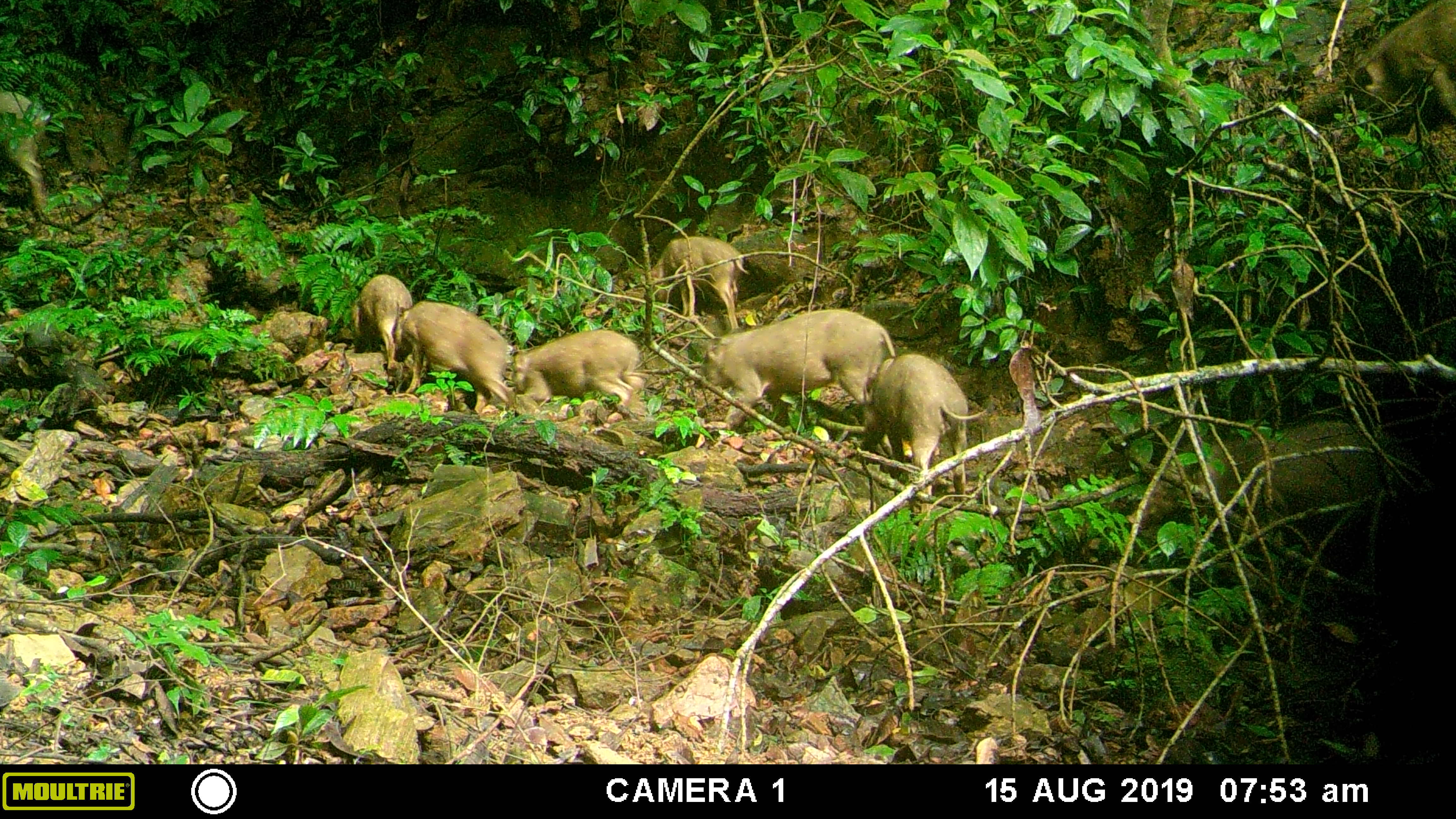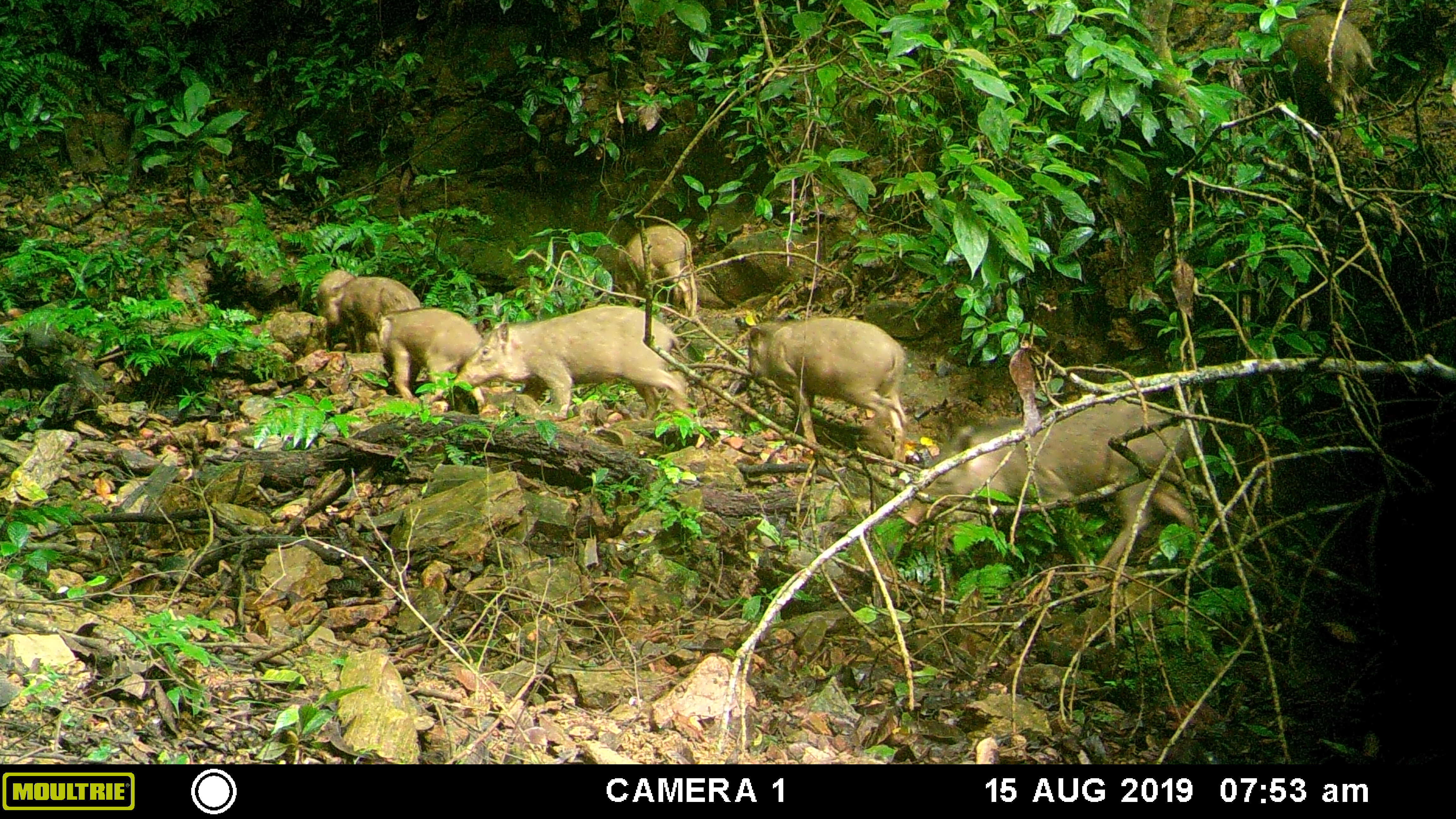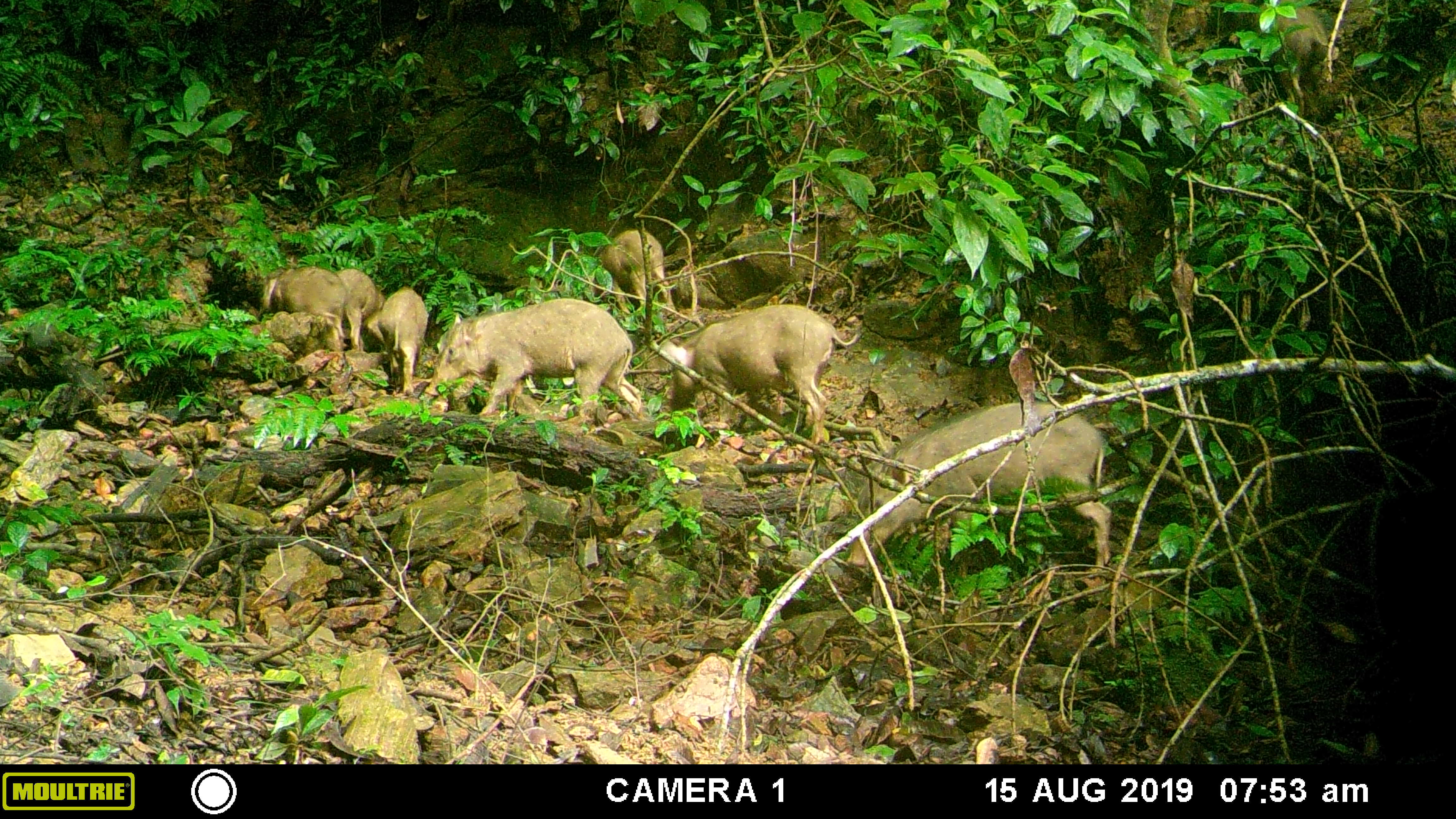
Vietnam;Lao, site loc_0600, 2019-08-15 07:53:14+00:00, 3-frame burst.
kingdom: Animalia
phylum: Chordata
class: Mammalia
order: Artiodactyla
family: Suidae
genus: Sus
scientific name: Sus scrofa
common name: eurasian wild pig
Eurasian wild pig (Sus scrofa). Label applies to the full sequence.